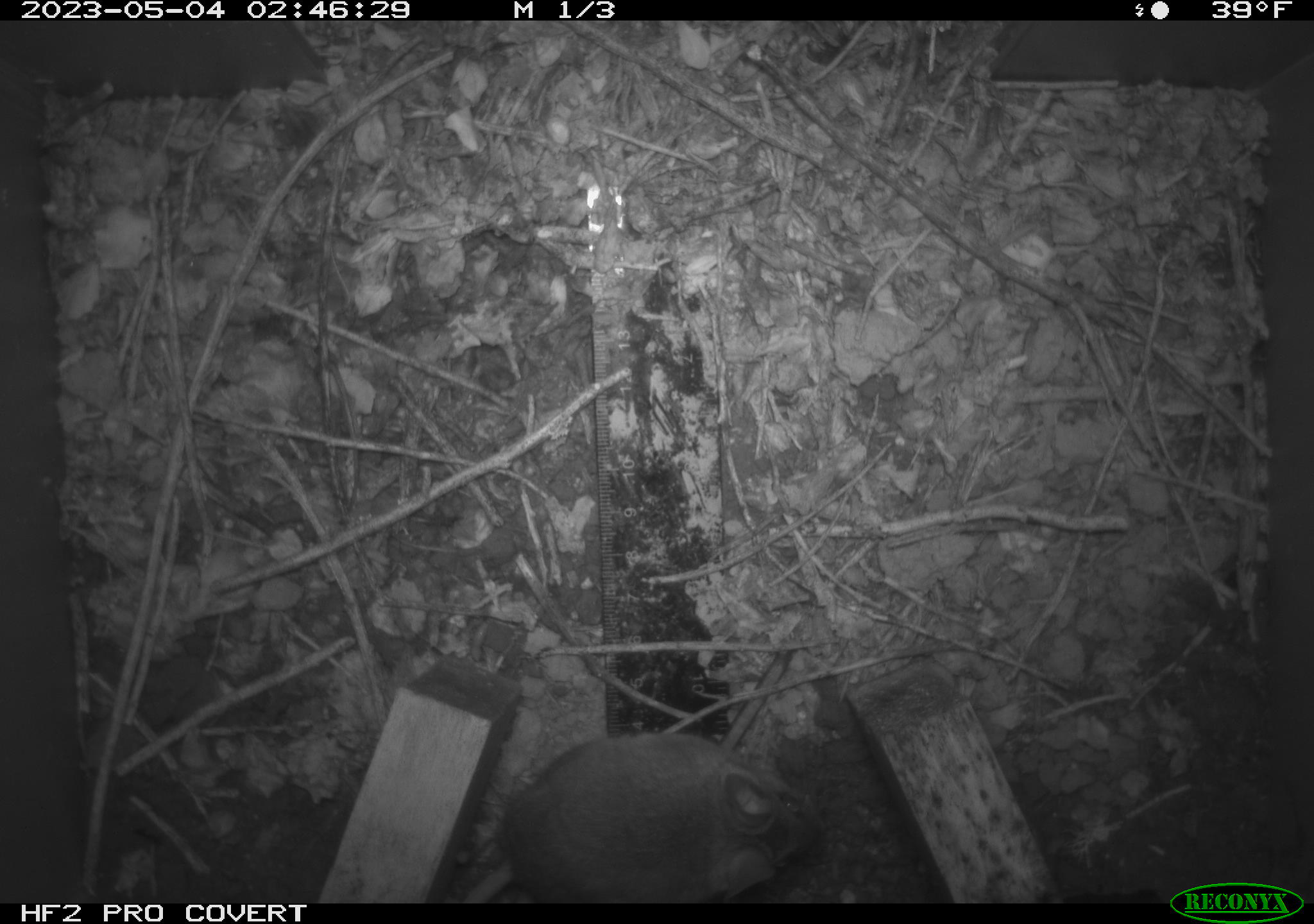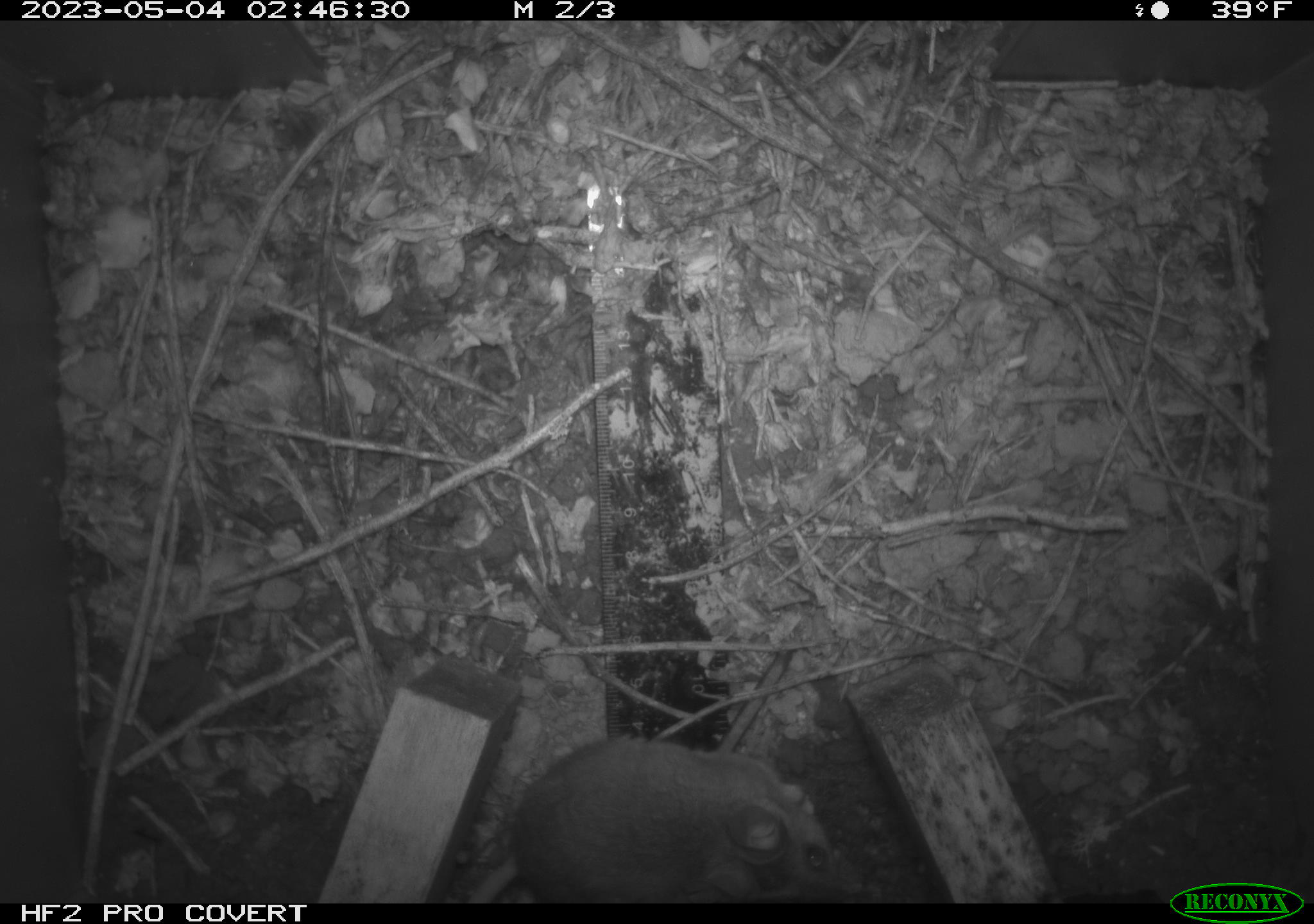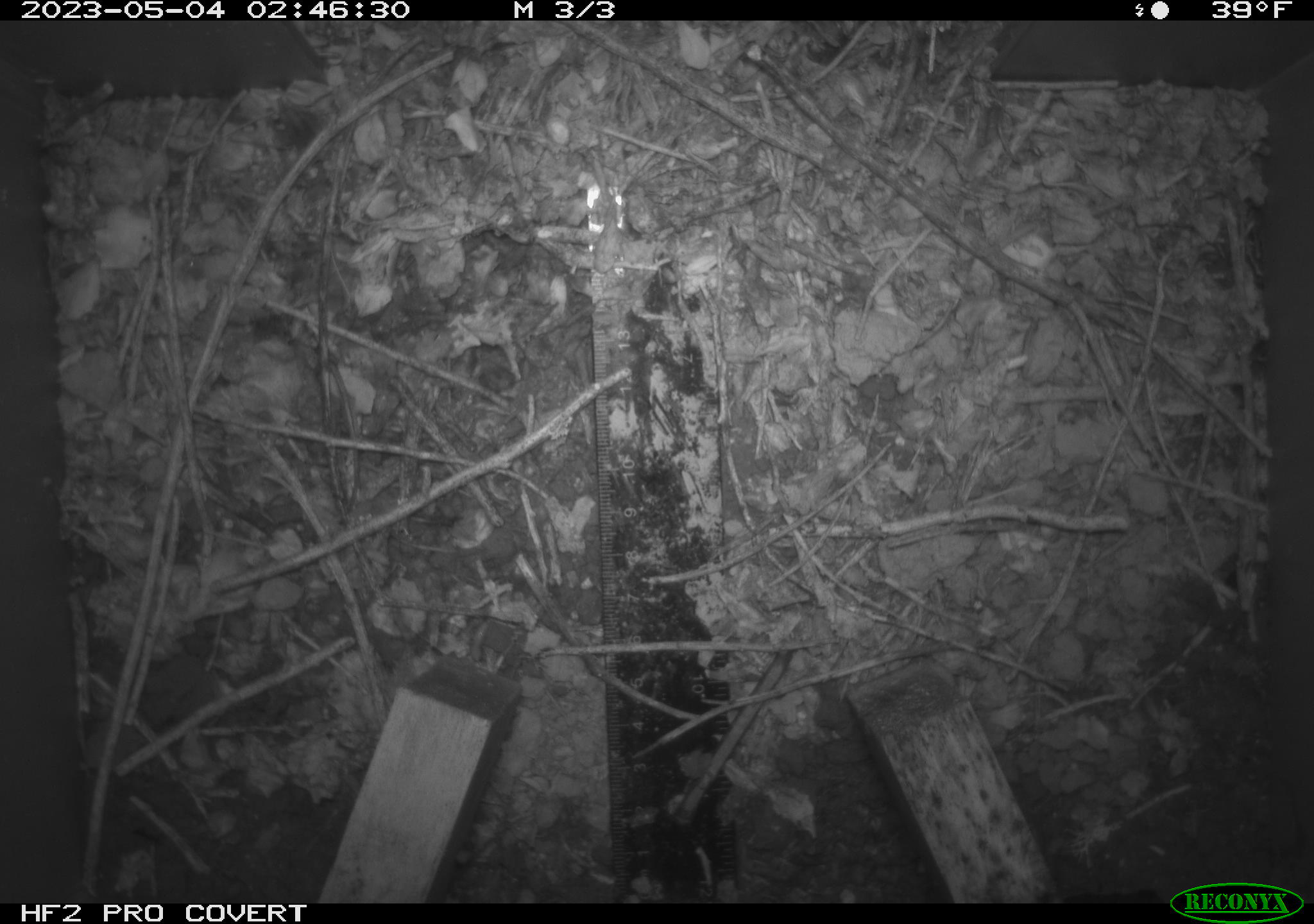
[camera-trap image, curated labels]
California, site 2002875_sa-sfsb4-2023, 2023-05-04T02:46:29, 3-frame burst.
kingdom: Animalia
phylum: Chordata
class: Mammalia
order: Rodentia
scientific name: Rodentia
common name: mouse species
Mouse species (Rodentia).